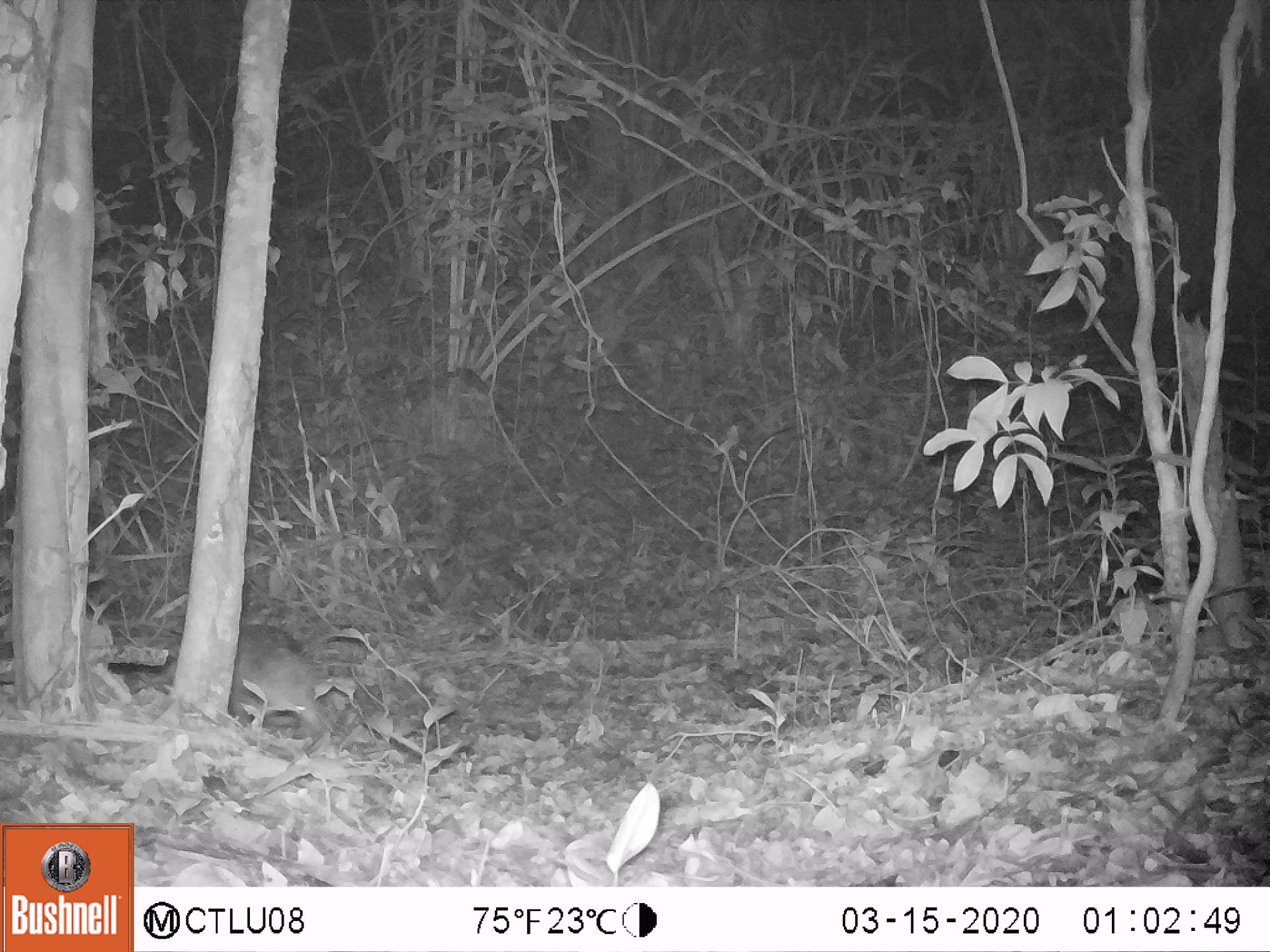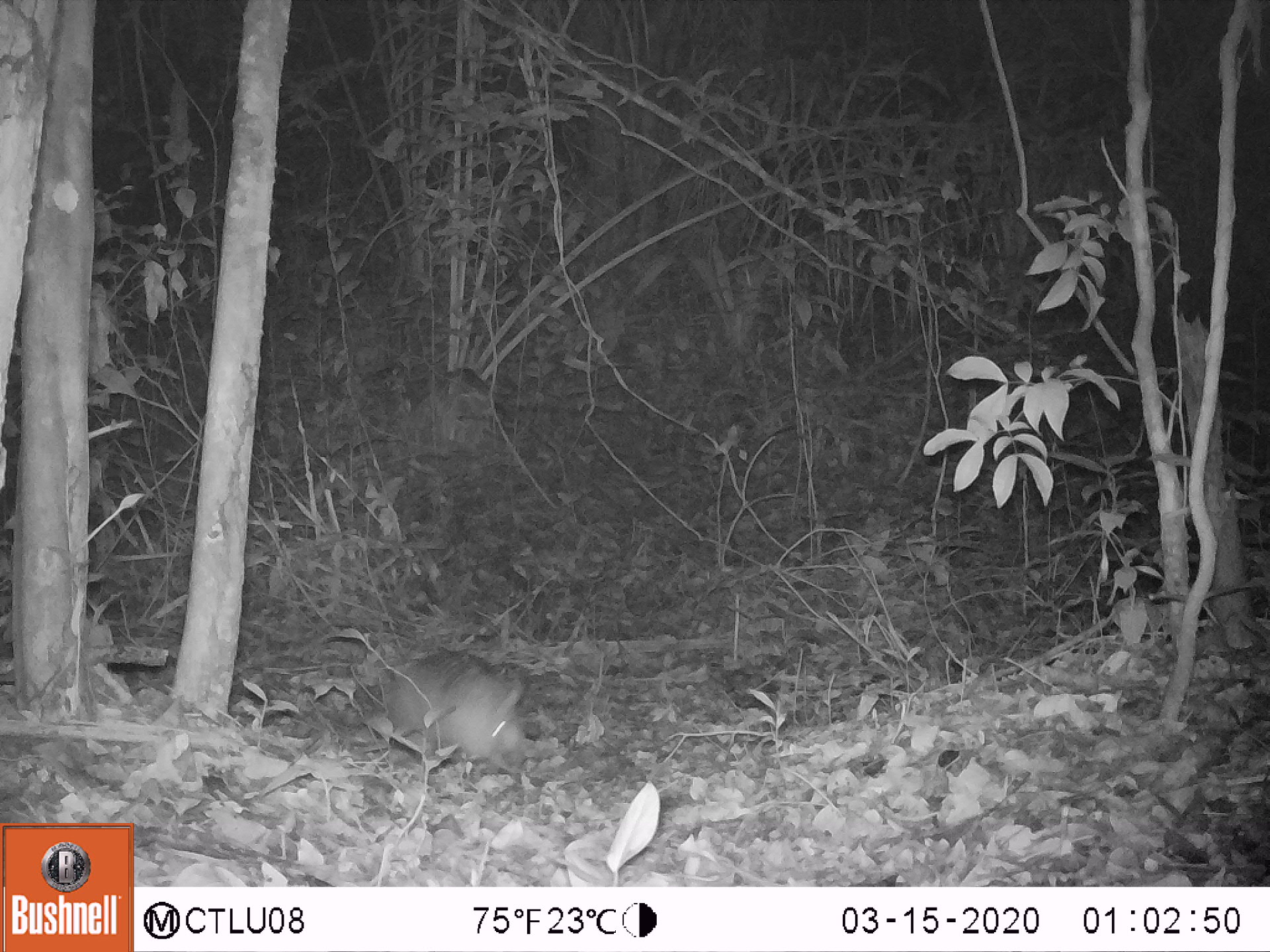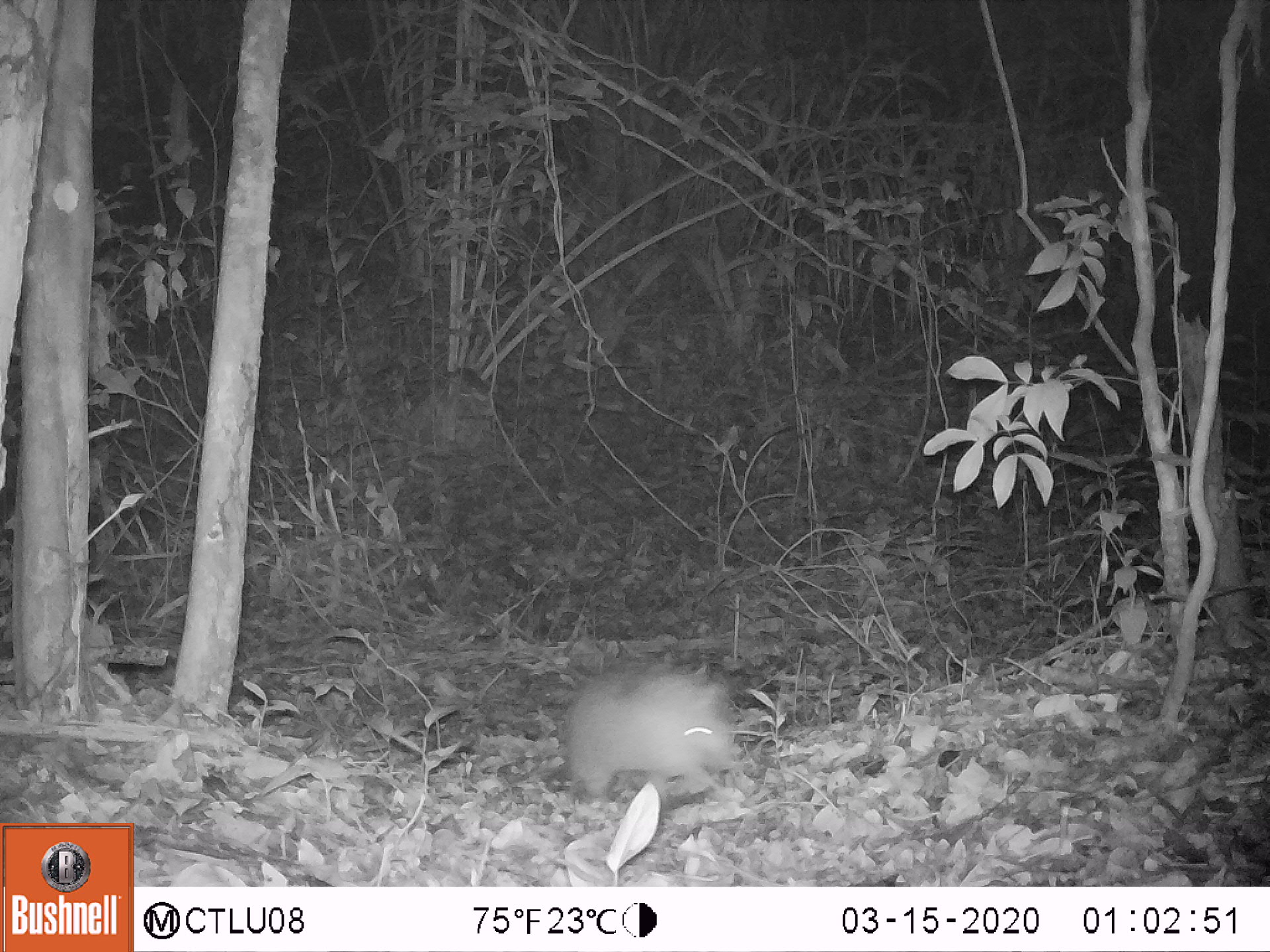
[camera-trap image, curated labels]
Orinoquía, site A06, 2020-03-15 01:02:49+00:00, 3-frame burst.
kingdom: Animalia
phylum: Chordata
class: Mammalia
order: Cingulata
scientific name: Cingulata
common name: armadillo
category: unknown armadillo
Unknown armadillo (armadillo) (Cingulata).